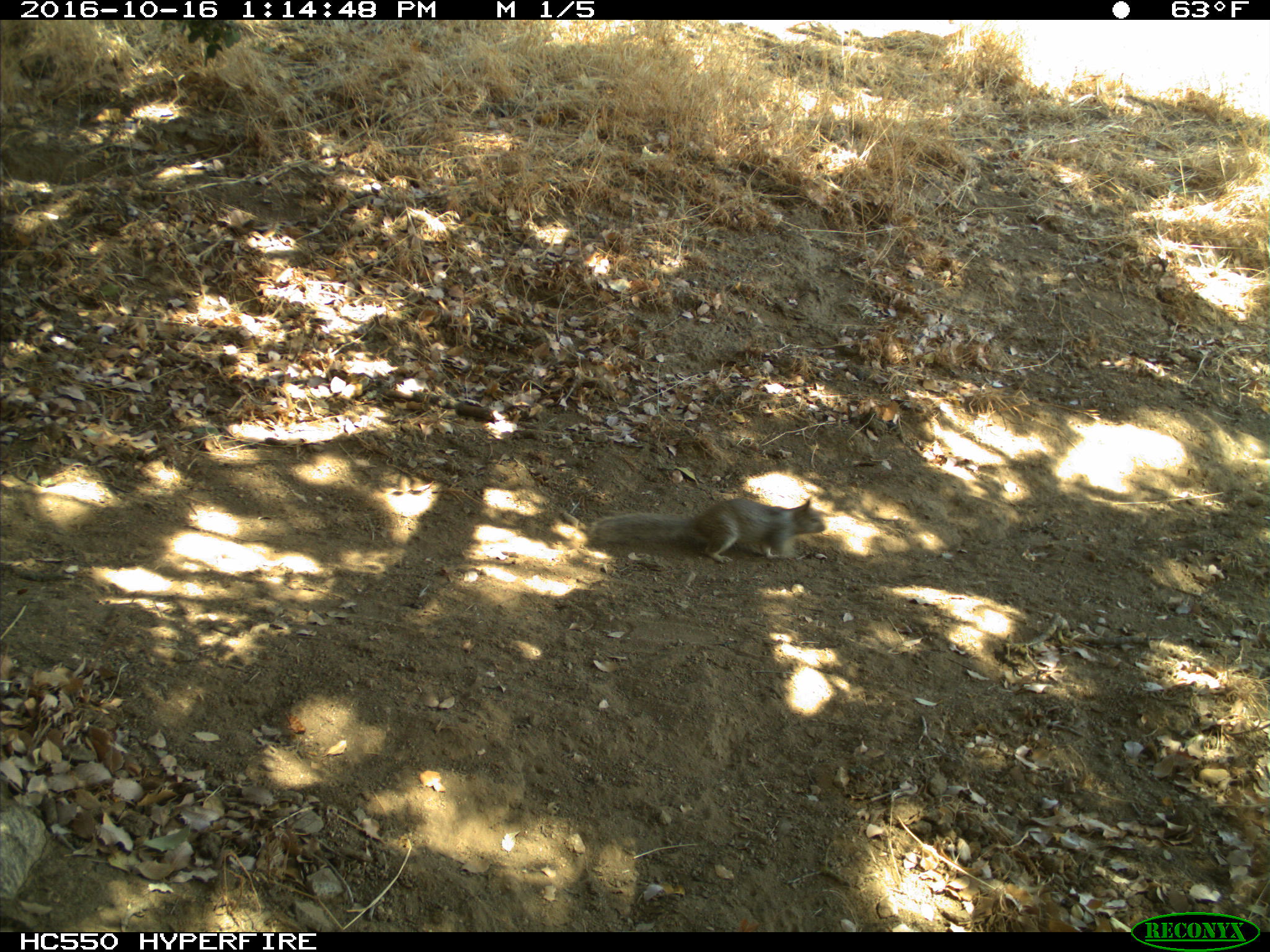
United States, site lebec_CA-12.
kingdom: Animalia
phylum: Chordata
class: Mammalia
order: Rodentia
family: Sciuridae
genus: Otospermophilus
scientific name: Otospermophilus beecheyi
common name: california ground squirrel